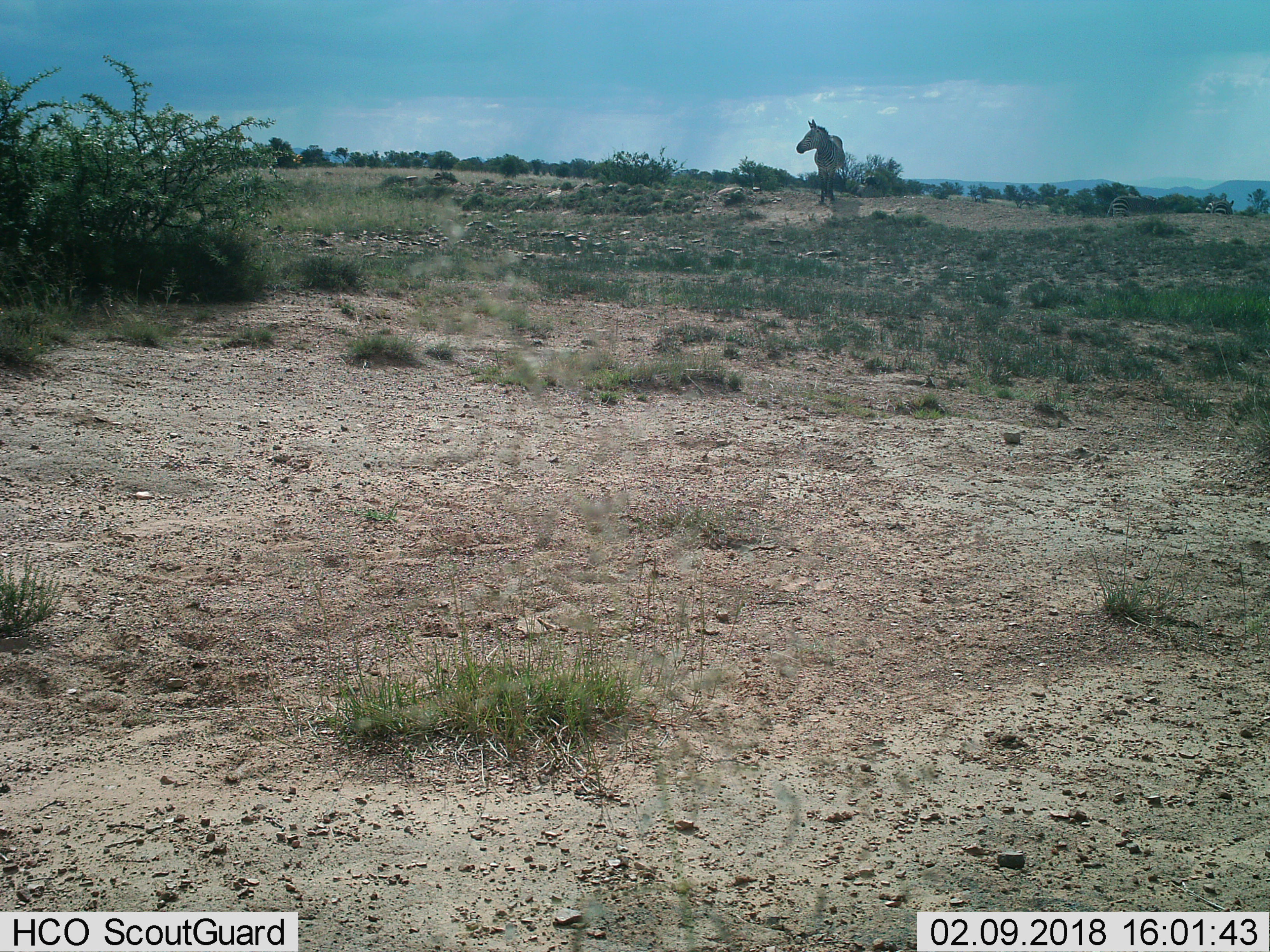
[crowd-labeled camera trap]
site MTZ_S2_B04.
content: unidentified animal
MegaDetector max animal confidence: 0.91